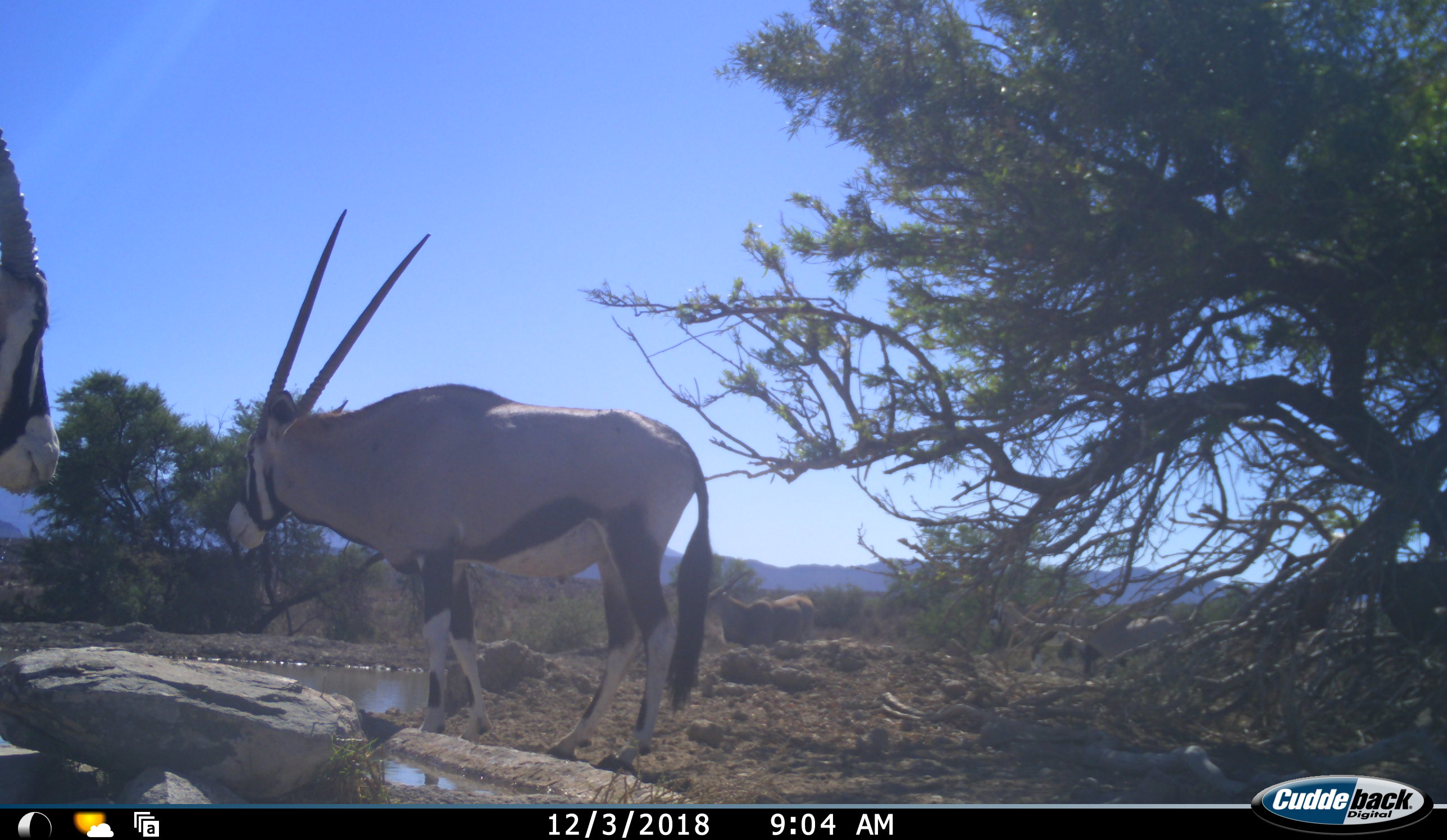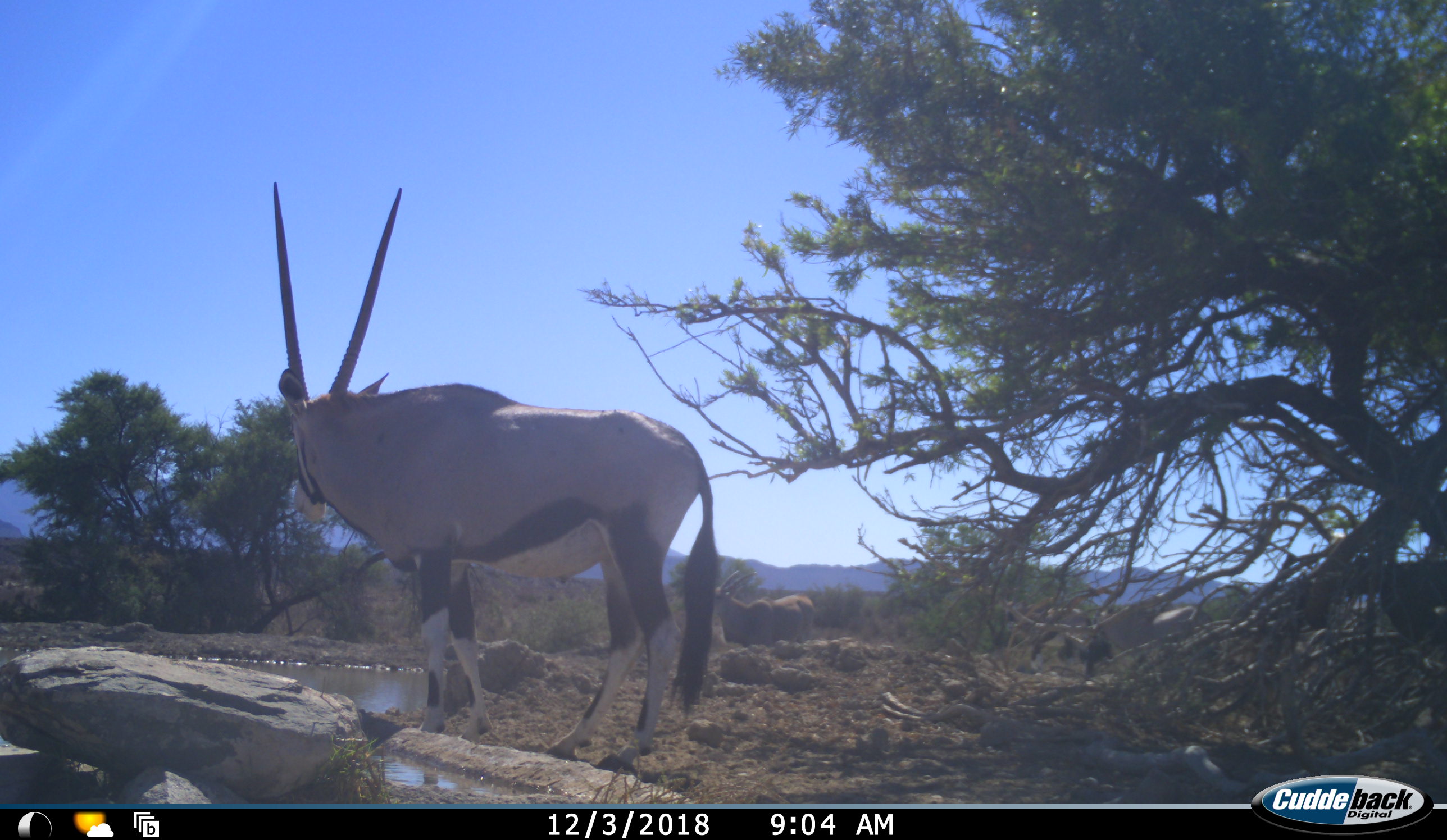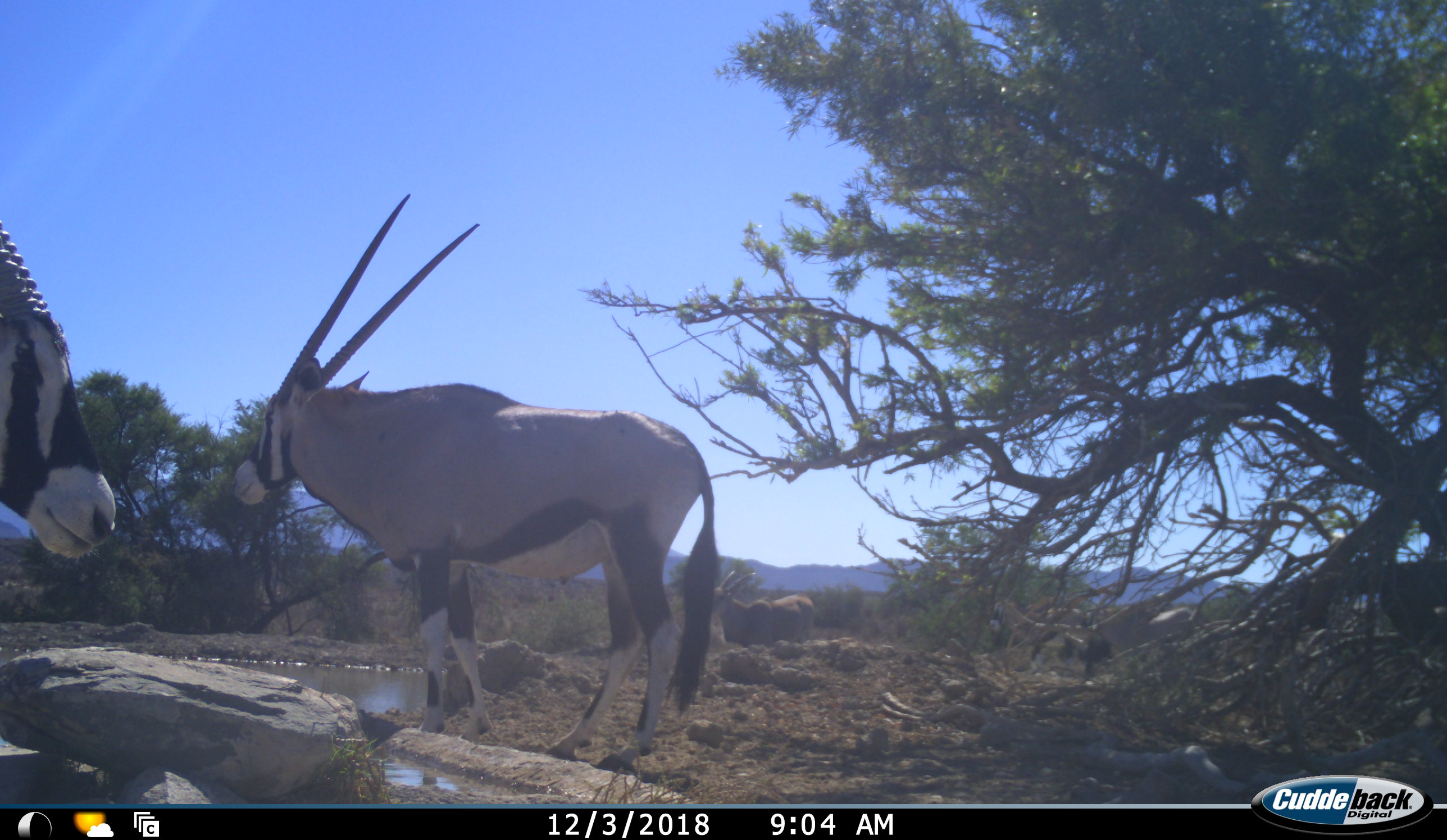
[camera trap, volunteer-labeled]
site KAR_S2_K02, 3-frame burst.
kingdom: Animalia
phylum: Chordata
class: Mammalia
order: Artiodactyla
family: Bovidae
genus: Oryx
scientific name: Oryx gazella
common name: gemsbok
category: oryx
Oryx (gemsbok) (Oryx gazella), count 2. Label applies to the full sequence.